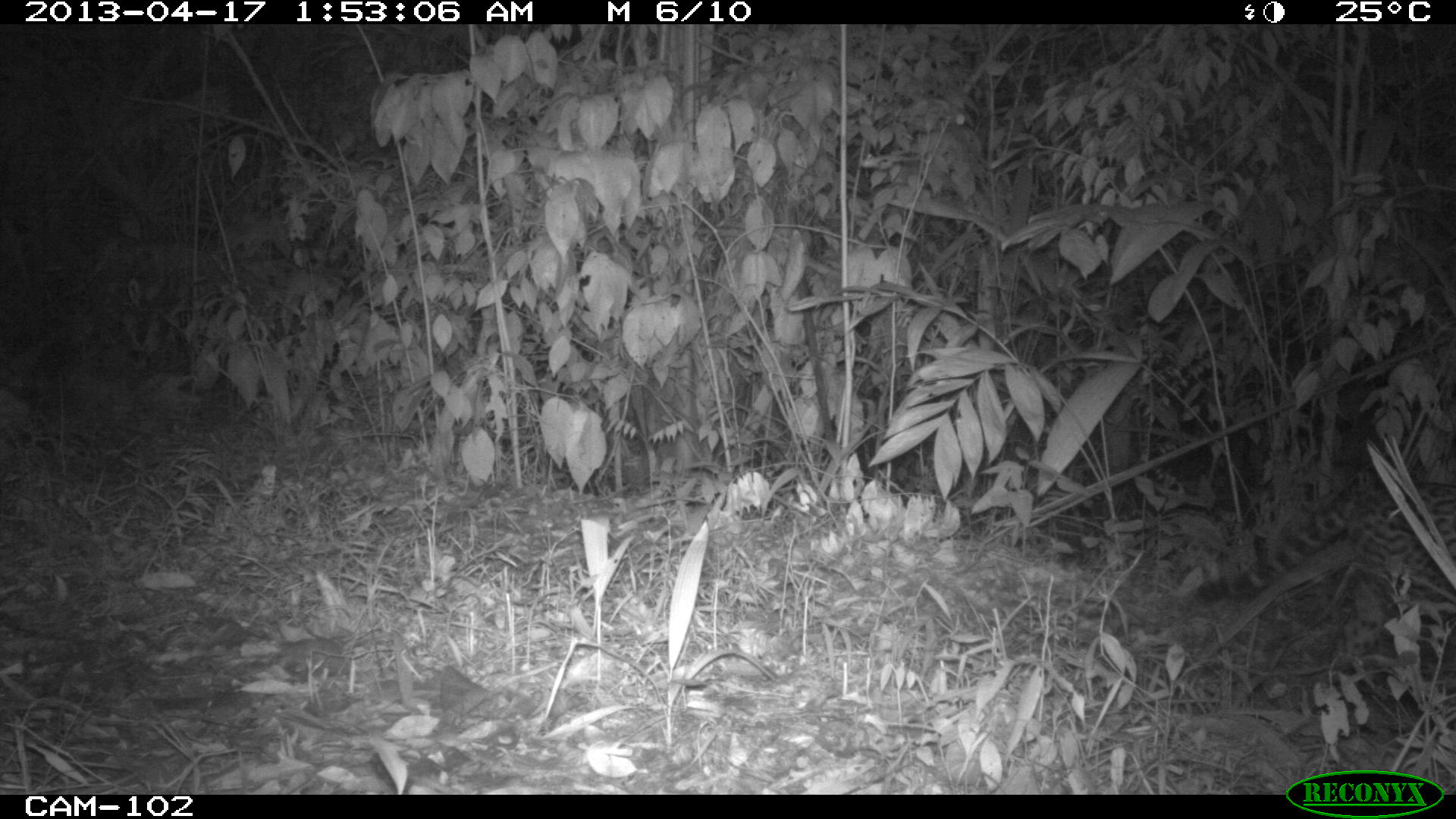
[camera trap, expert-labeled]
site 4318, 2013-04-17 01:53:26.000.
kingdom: Animalia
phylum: Chordata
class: Mammalia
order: Carnivora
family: Felidae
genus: Leopardus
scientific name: Leopardus pardalis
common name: ocelot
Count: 1.